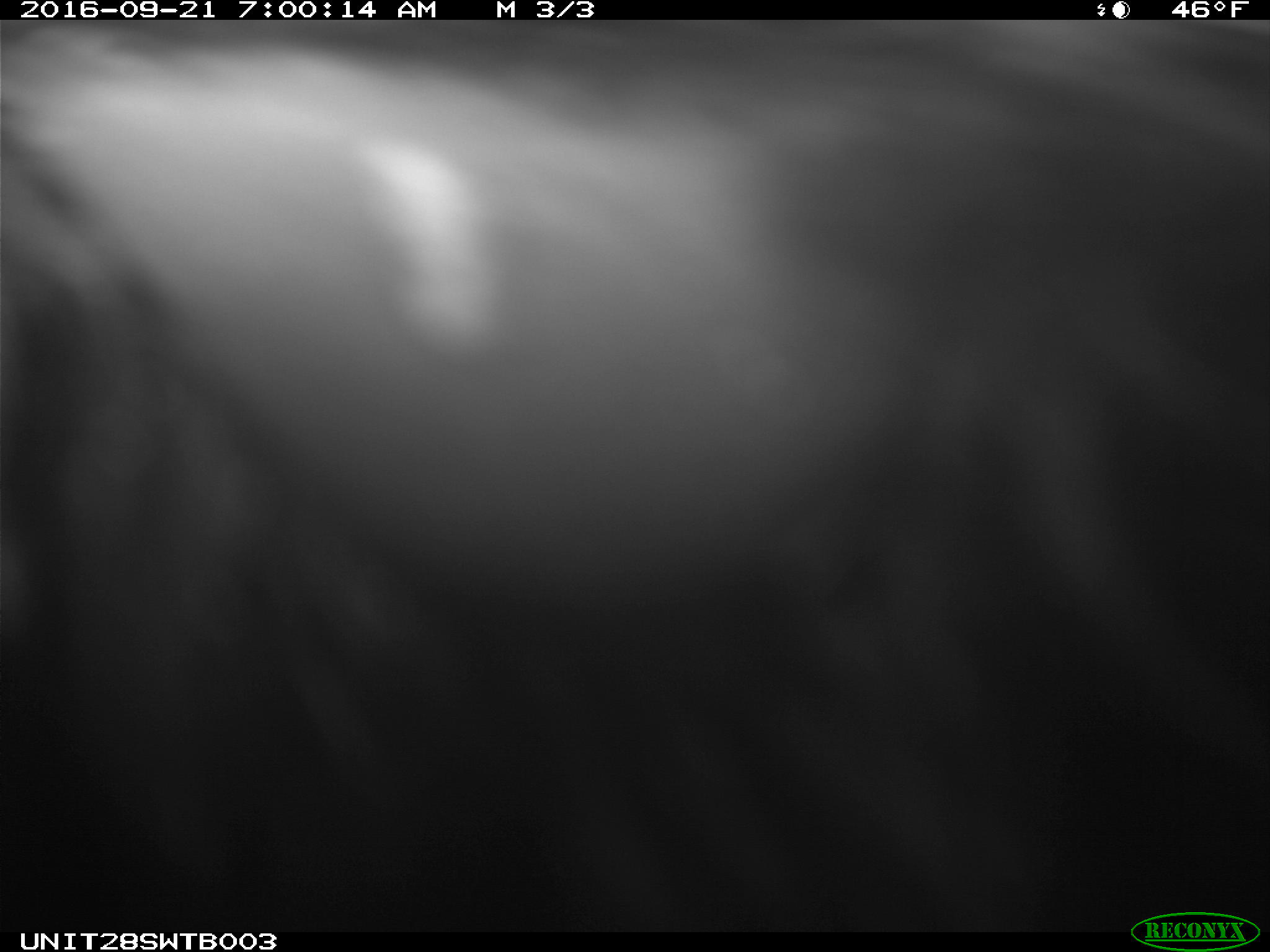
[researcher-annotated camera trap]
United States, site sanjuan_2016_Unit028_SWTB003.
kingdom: Animalia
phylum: Chordata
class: Mammalia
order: Artiodactyla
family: Cervidae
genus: Cervus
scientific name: Cervus elaphus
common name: red deer